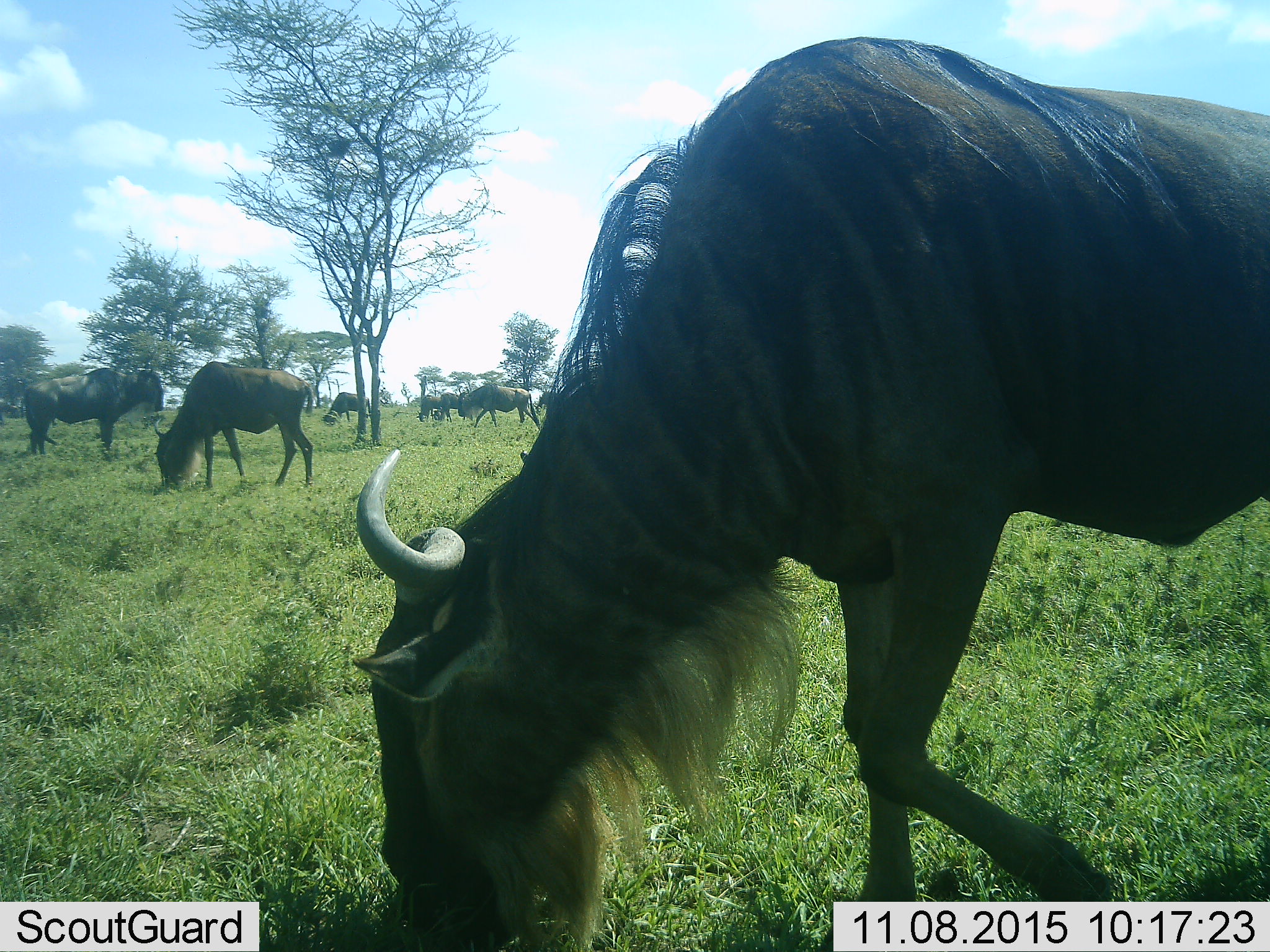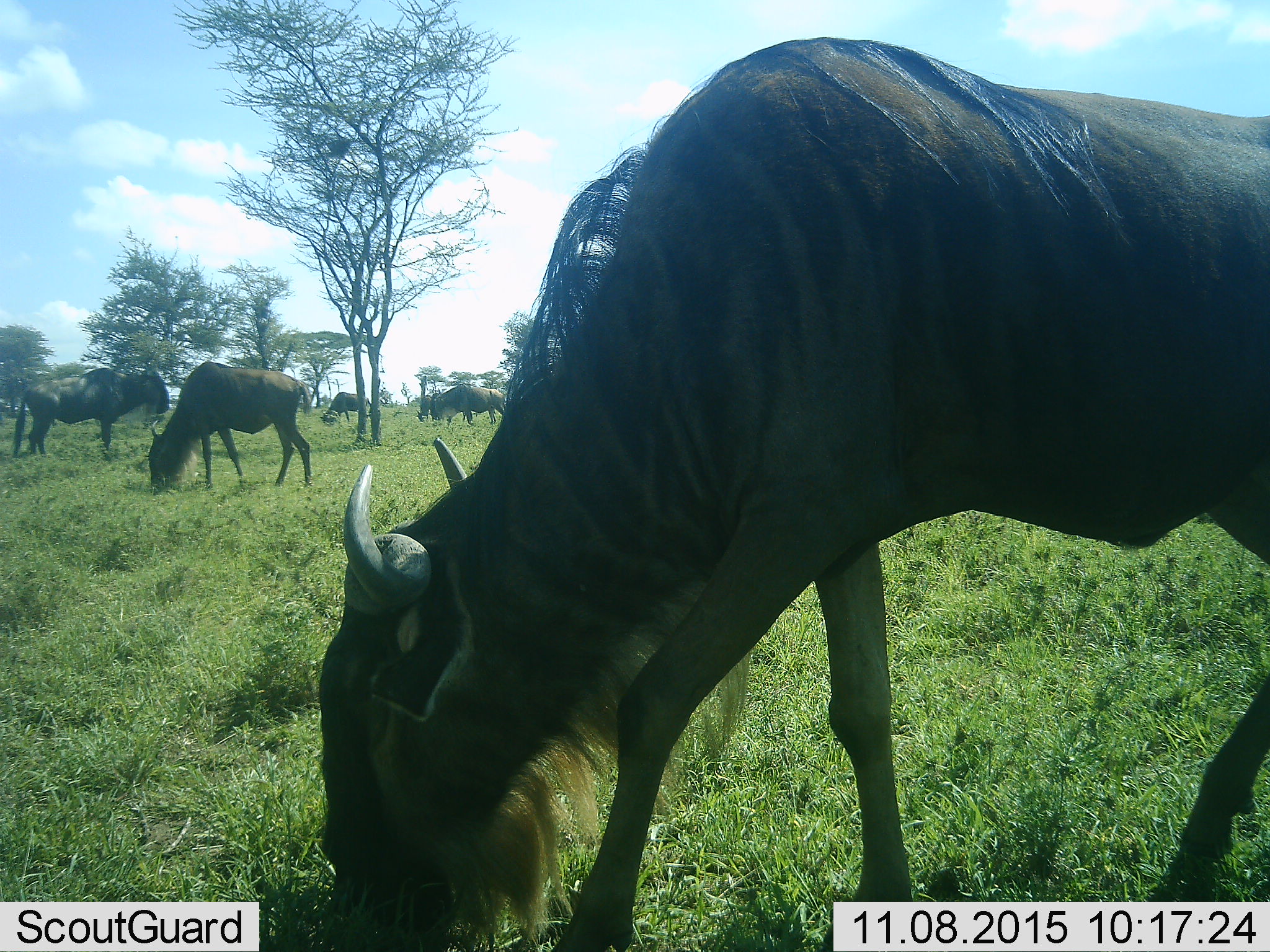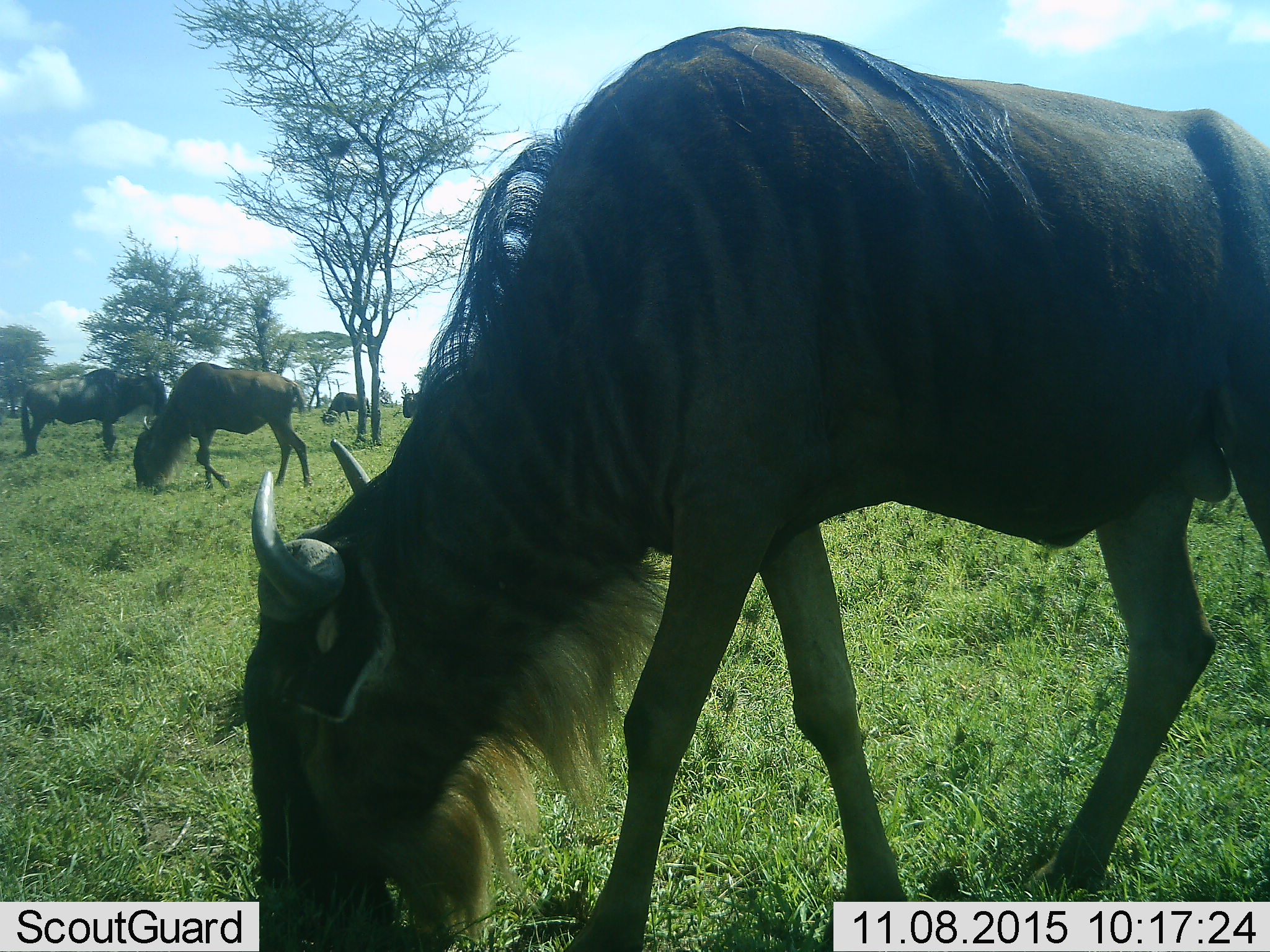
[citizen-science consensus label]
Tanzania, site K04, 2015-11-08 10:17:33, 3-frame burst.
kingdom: Animalia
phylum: Chordata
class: Mammalia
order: Artiodactyla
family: Bovidae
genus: Connochaetes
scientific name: Connochaetes taurinus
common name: blue wildebeest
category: wildebeest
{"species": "wildebeest (blue wildebeest) (Connochaetes taurinus)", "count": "8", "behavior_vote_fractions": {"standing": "33%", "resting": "0%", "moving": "56%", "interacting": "0%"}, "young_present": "11%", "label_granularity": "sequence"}